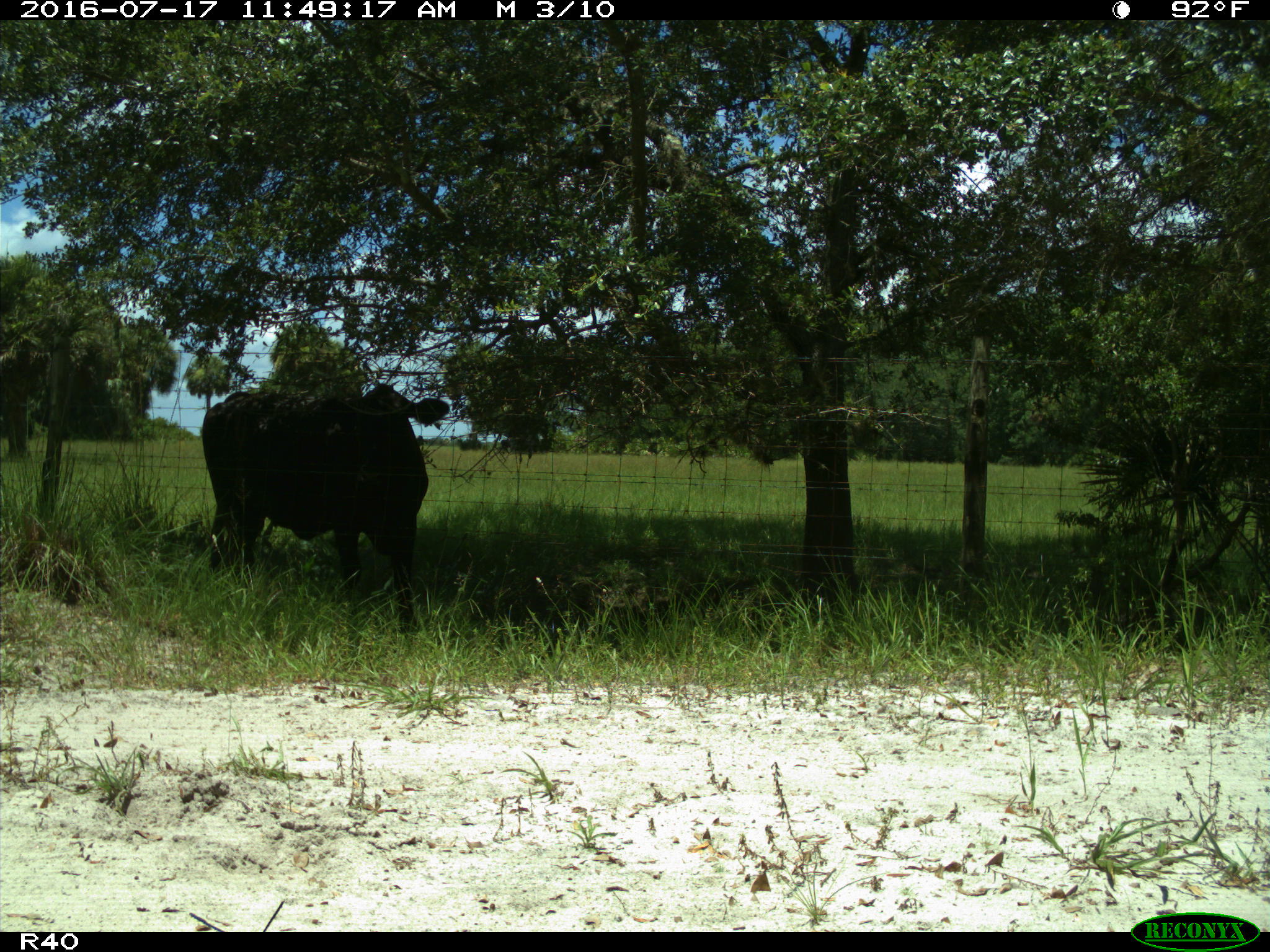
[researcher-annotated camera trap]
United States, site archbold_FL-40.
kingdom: Animalia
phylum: Chordata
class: Mammalia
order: Artiodactyla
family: Bovidae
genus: Bos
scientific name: Bos taurus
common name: domestic cow